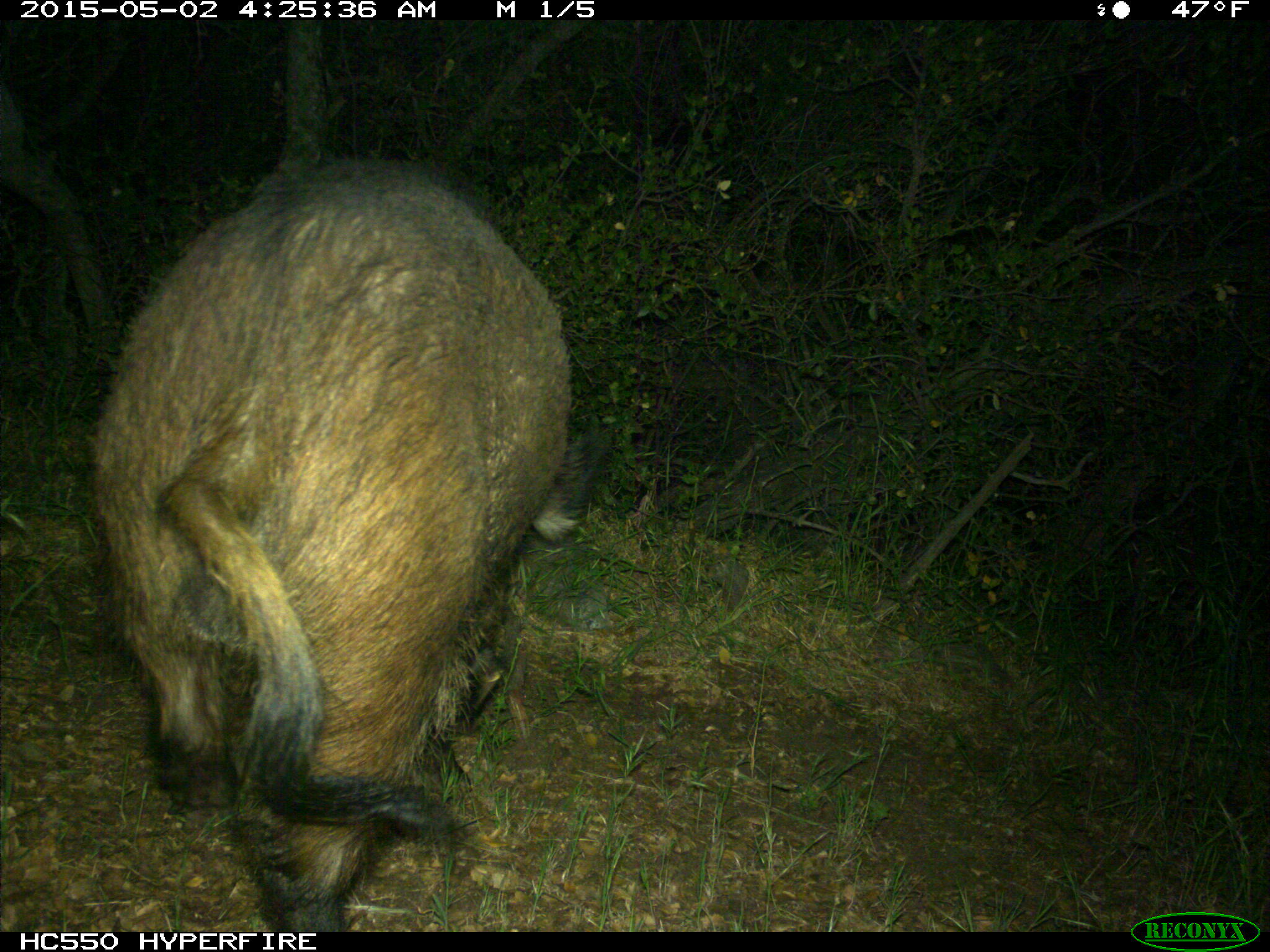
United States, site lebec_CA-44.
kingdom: Animalia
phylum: Chordata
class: Mammalia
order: Artiodactyla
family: Suidae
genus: Sus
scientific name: Sus scrofa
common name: wild boar